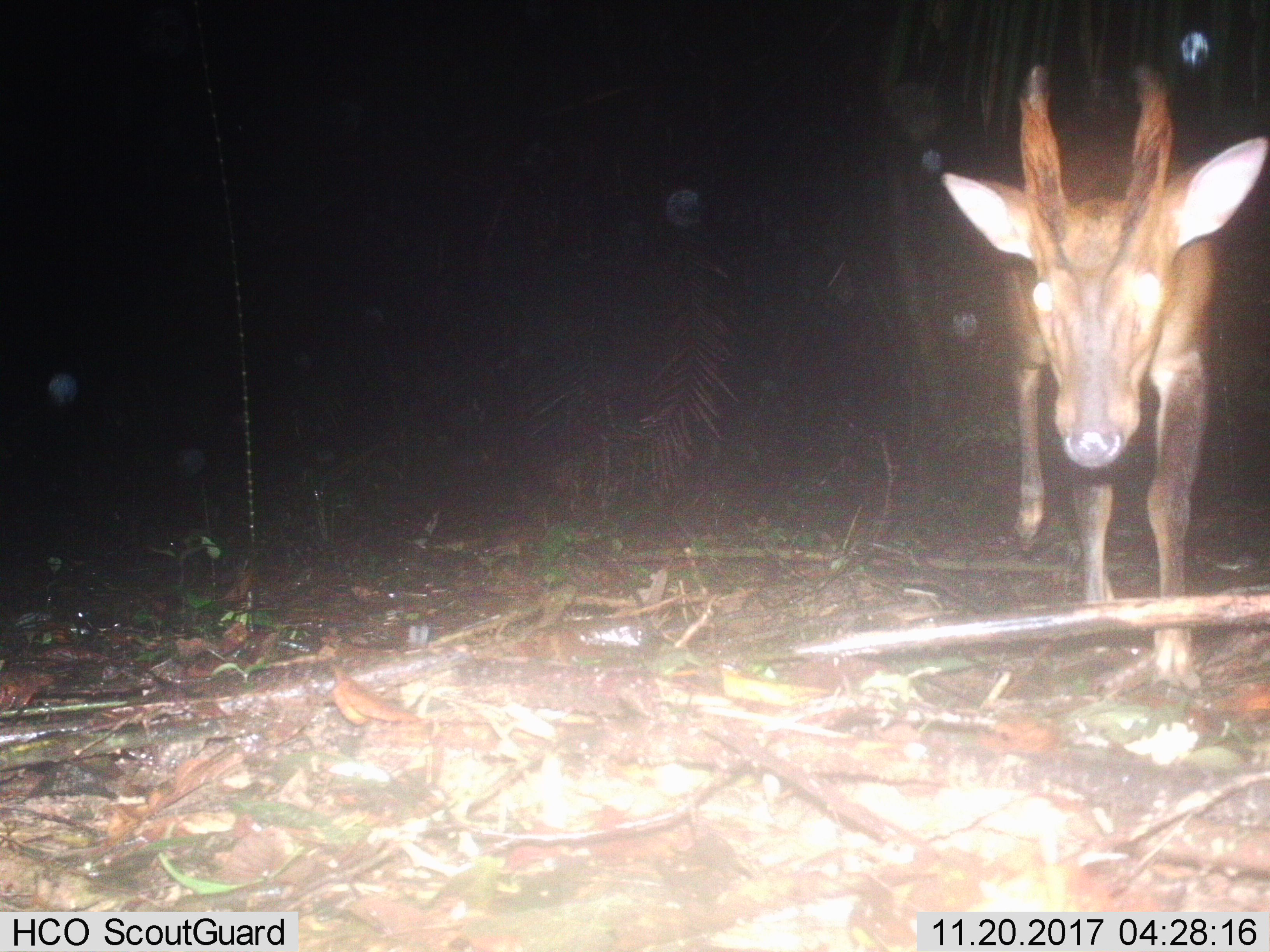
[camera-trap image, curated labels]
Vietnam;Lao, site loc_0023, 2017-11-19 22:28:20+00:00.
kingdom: Animalia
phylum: Chordata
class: Mammalia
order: Artiodactyla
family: Cervidae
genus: Muntiacus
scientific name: Muntiacus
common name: muntjacs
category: unidentified muntjac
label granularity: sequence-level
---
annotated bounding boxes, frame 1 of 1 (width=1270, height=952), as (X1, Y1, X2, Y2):
unidentified muntjac: (939, 60, 1269, 693)